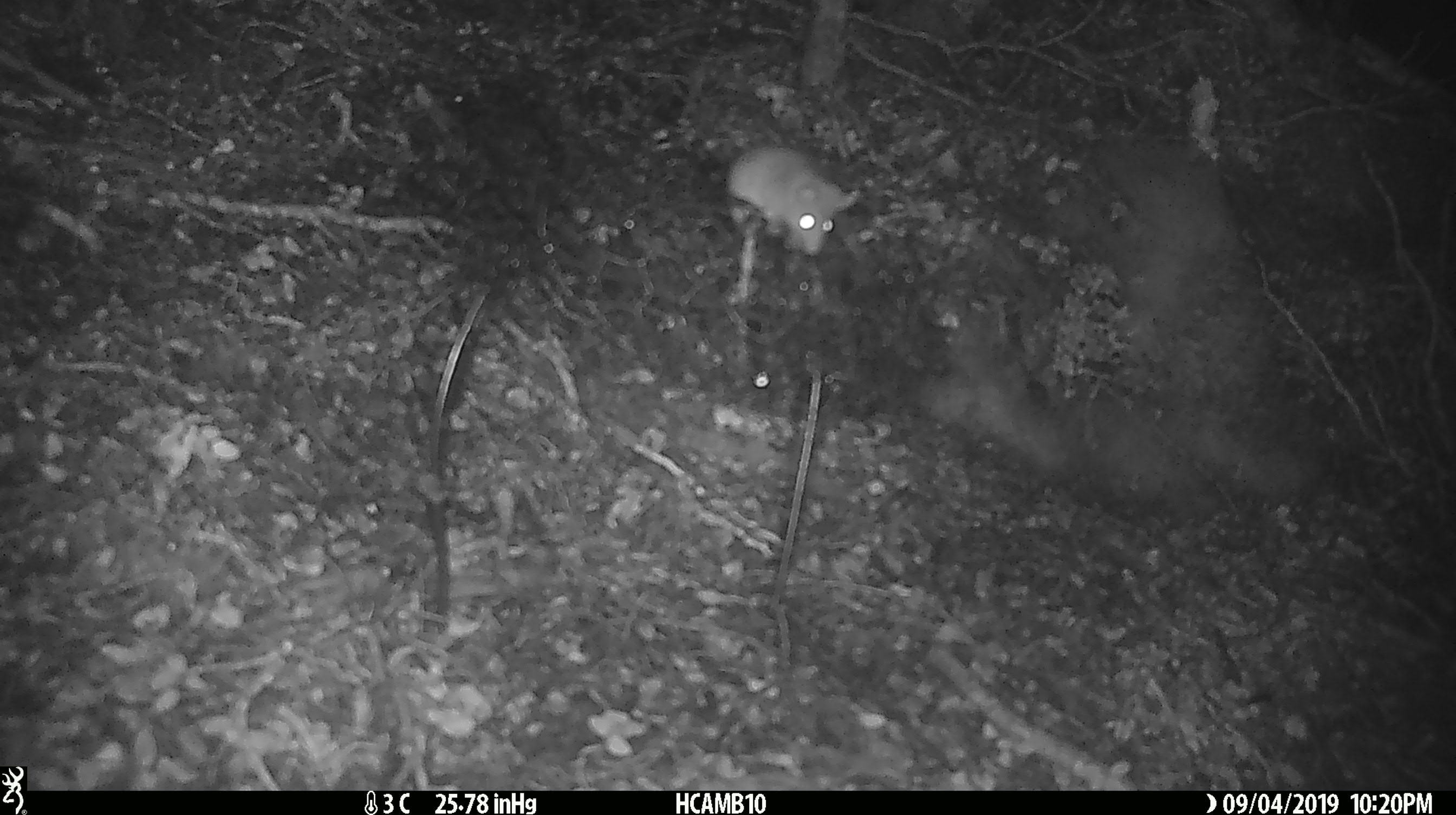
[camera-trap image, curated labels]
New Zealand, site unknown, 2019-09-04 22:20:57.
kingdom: Animalia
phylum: Chordata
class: Mammalia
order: Rodentia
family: Muridae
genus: Mus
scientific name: Mus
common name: mouse